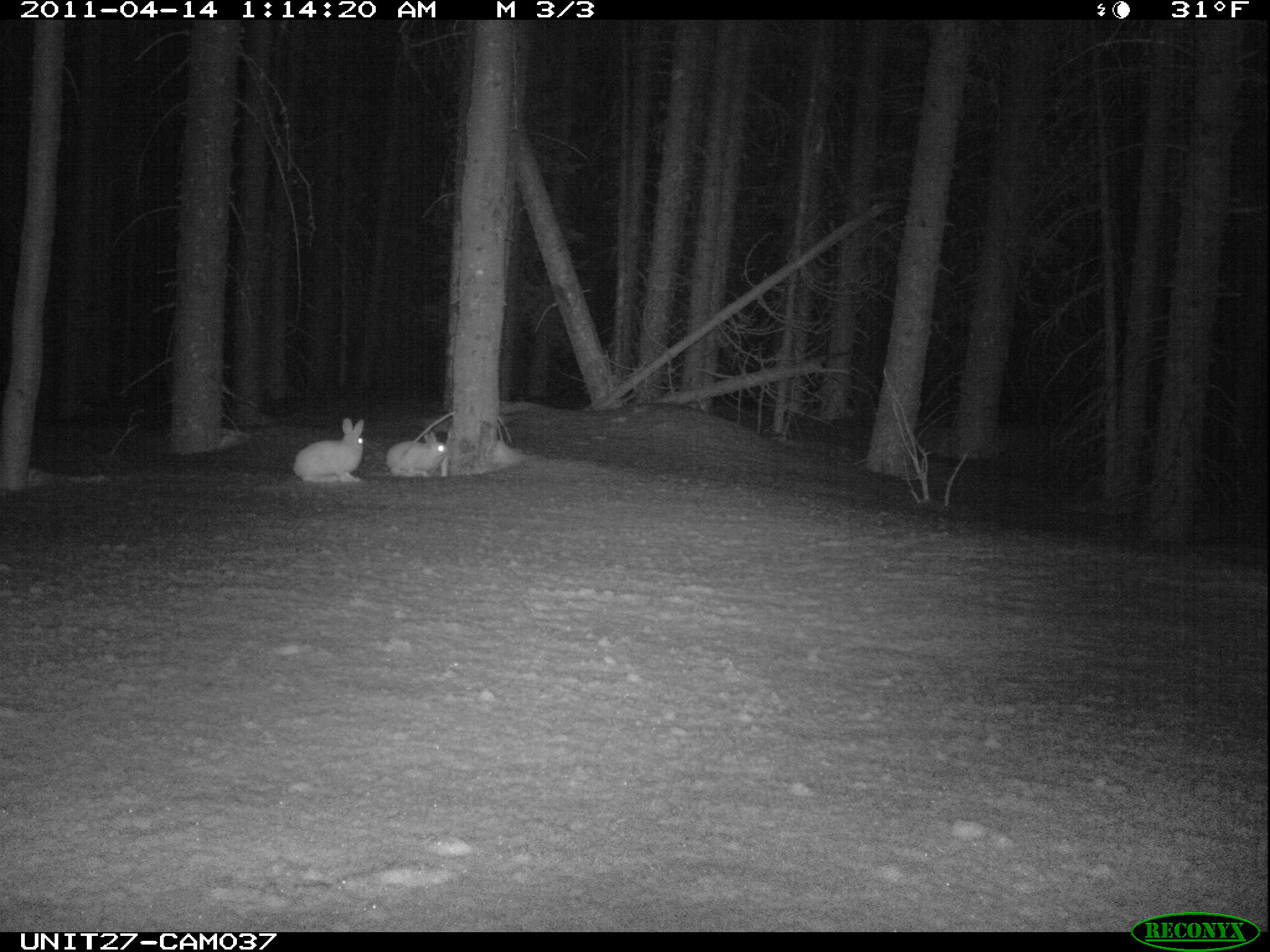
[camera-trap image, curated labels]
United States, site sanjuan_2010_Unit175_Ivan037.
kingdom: Animalia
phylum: Chordata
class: Mammalia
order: Lagomorpha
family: Leporidae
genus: Lepus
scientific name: Lepus americanus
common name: snowshoe hare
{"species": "Lepus americanus (snowshoe hare)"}